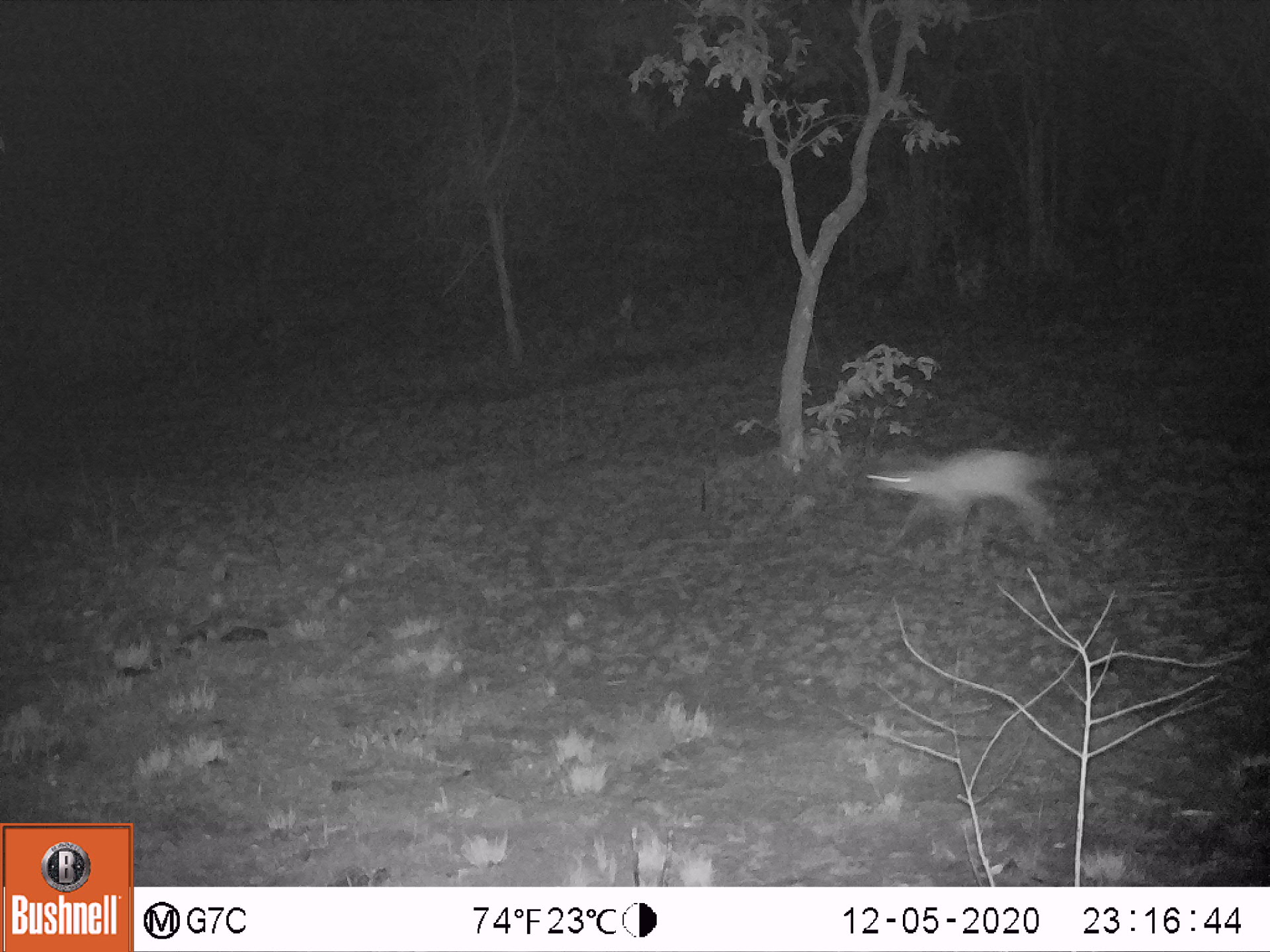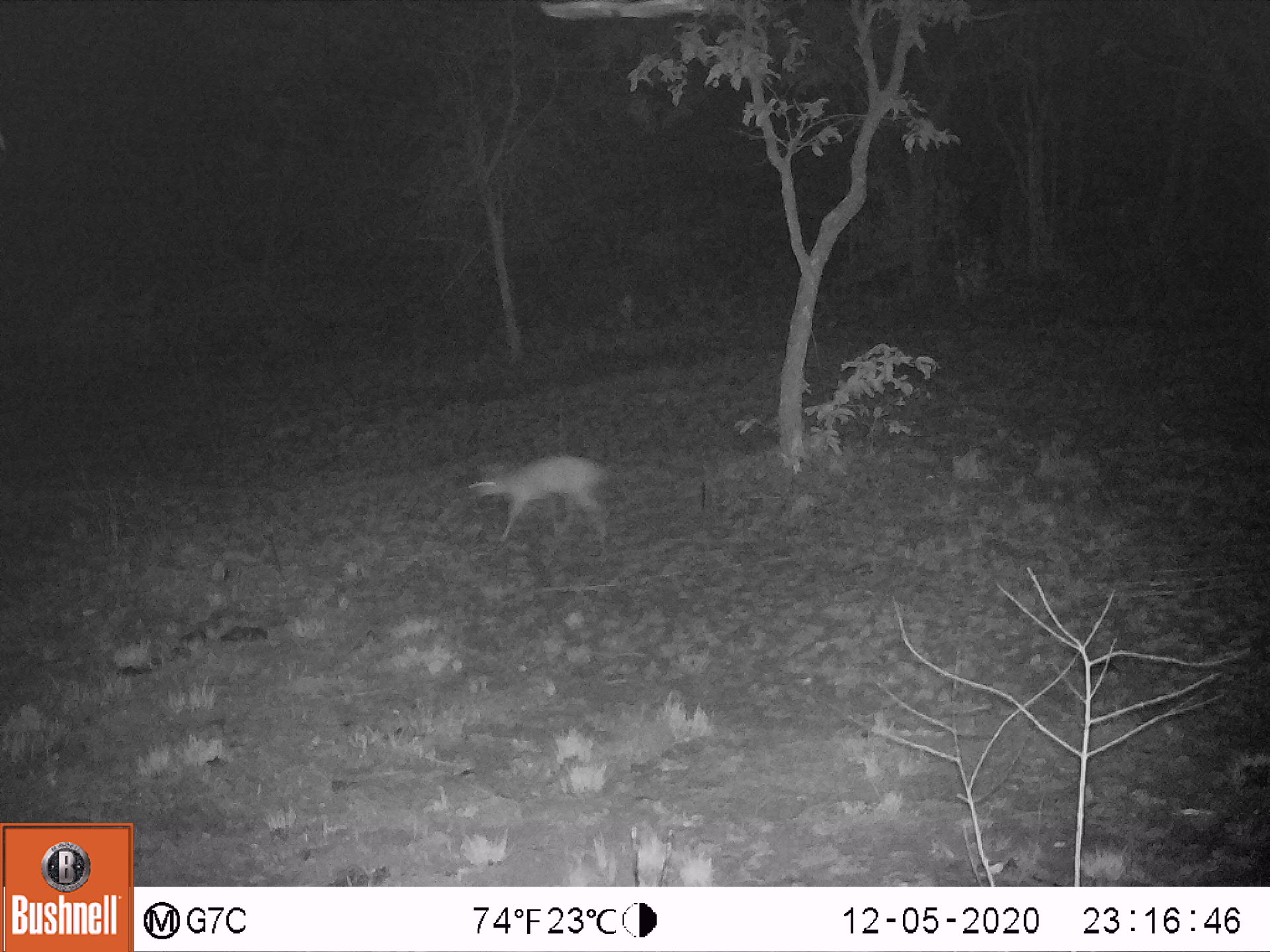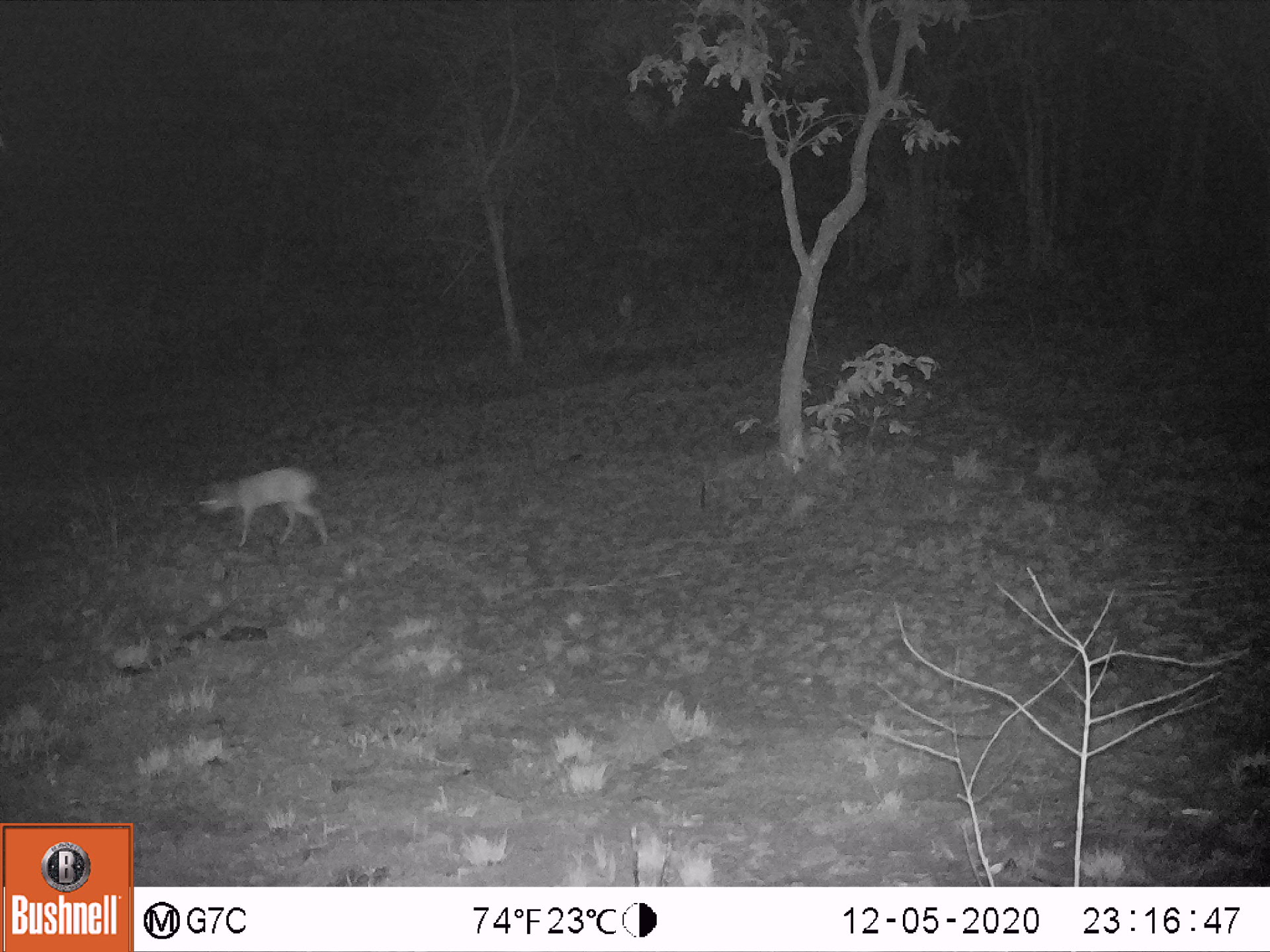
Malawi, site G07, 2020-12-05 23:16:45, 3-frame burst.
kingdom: Animalia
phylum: Chordata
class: Mammalia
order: Artiodactyla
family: Bovidae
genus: Oreotragus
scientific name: Oreotragus oreotragus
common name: klipspringer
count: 1